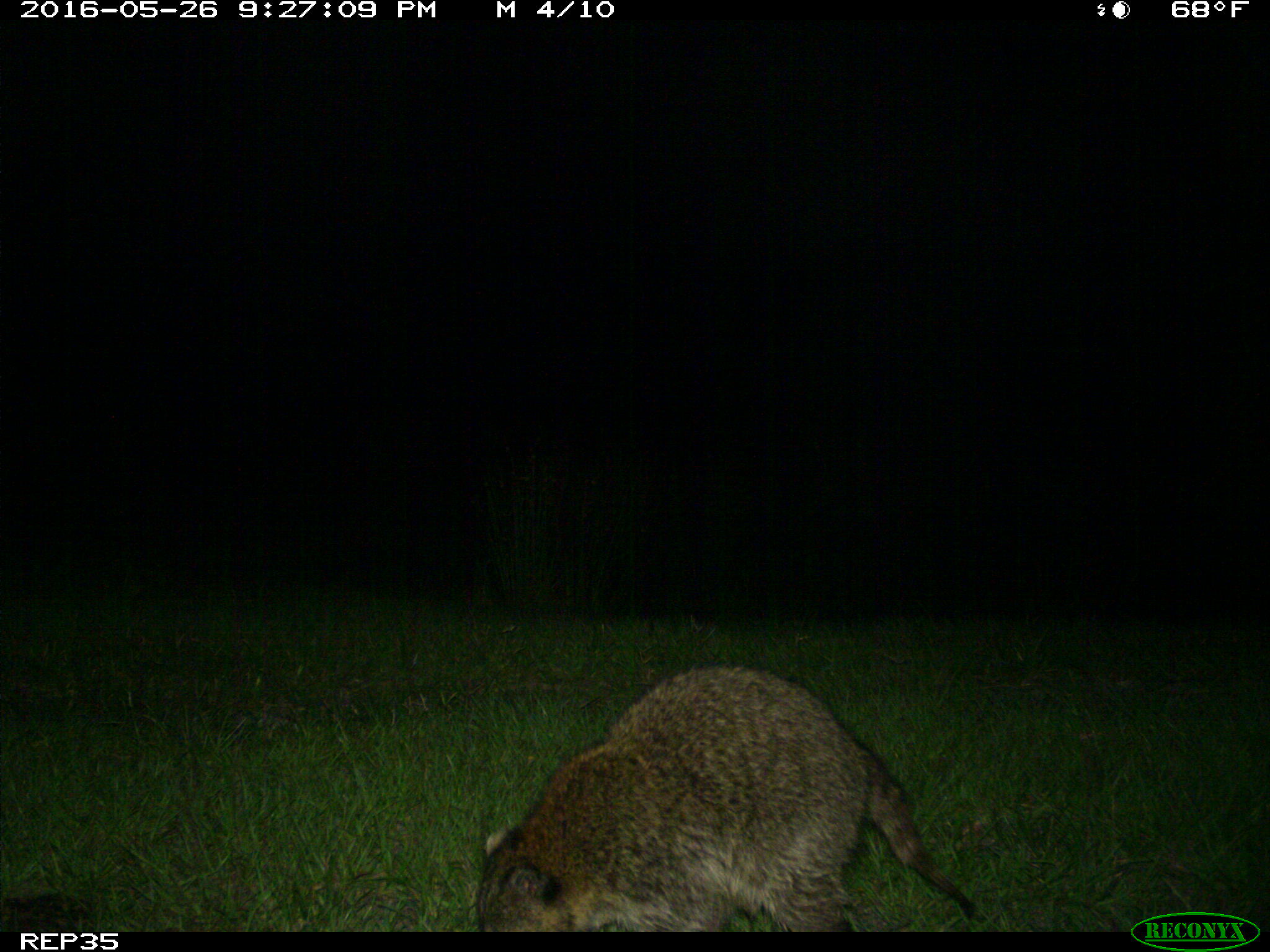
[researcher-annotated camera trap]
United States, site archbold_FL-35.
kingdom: Animalia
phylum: Chordata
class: Mammalia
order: Carnivora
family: Procyonidae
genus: Procyon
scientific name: Procyon lotor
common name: common raccoon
Procyon lotor (common raccoon).